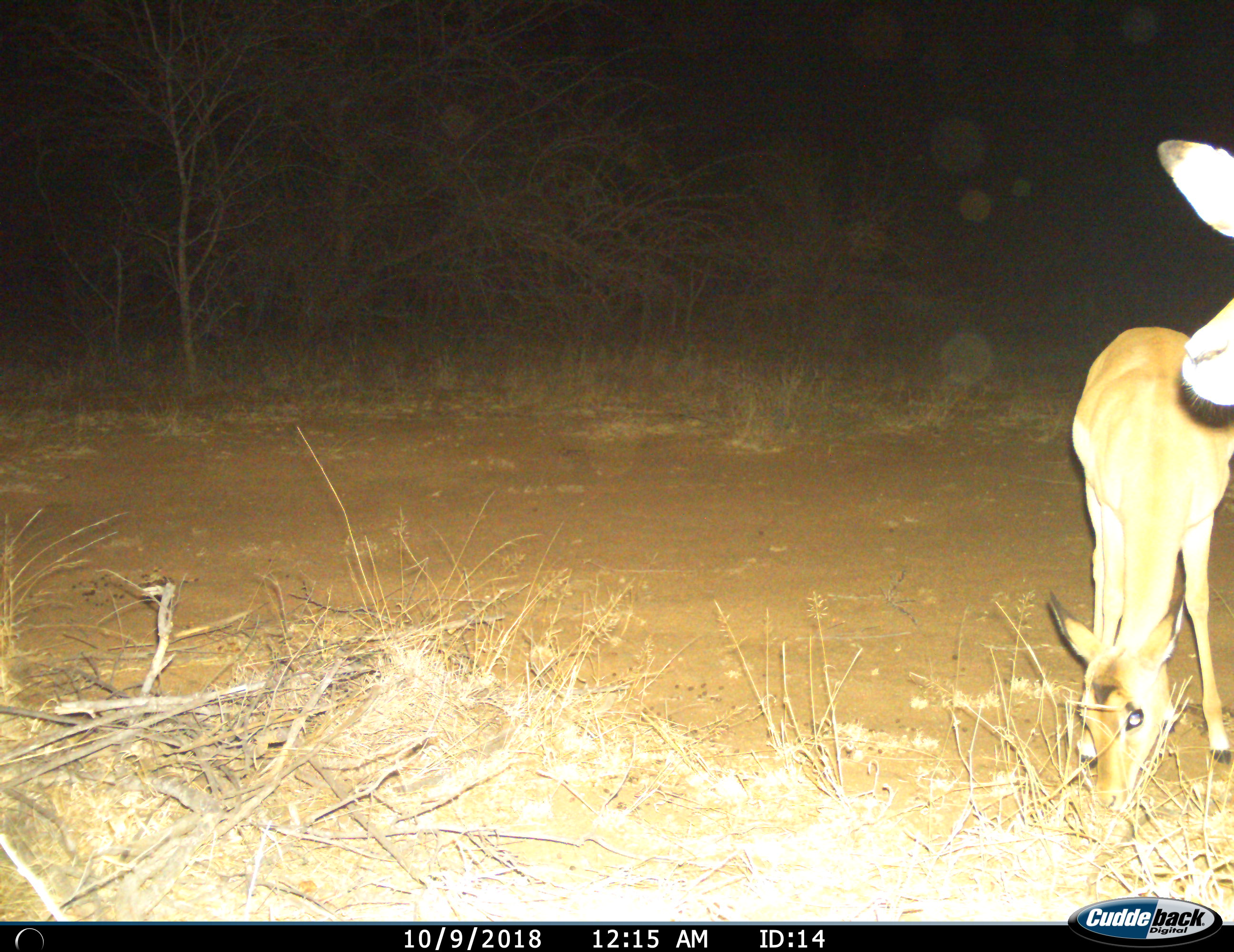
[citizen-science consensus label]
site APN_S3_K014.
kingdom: Animalia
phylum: Chordata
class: Mammalia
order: Artiodactyla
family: Bovidae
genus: Aepyceros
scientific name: Aepyceros melampus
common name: impala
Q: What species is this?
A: Impala (Aepyceros melampus).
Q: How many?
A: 2.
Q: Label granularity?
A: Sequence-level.